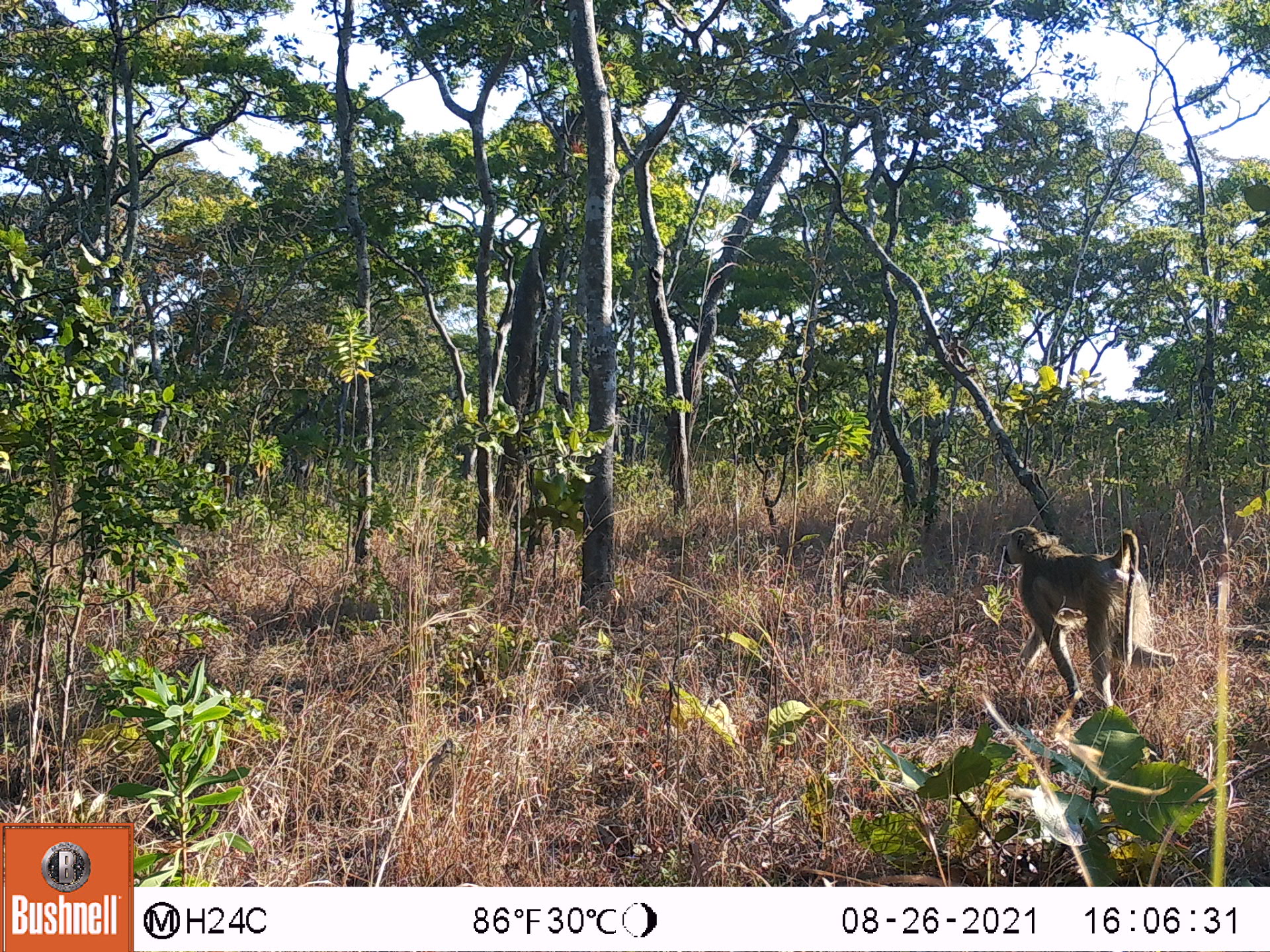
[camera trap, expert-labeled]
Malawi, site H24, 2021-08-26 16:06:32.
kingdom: Animalia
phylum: Chordata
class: Mammalia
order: Primates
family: Cercopithecidae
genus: Papio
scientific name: Papio cynocephalus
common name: yellow baboon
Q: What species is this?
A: Yellow baboon (Papio cynocephalus).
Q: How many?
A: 1.